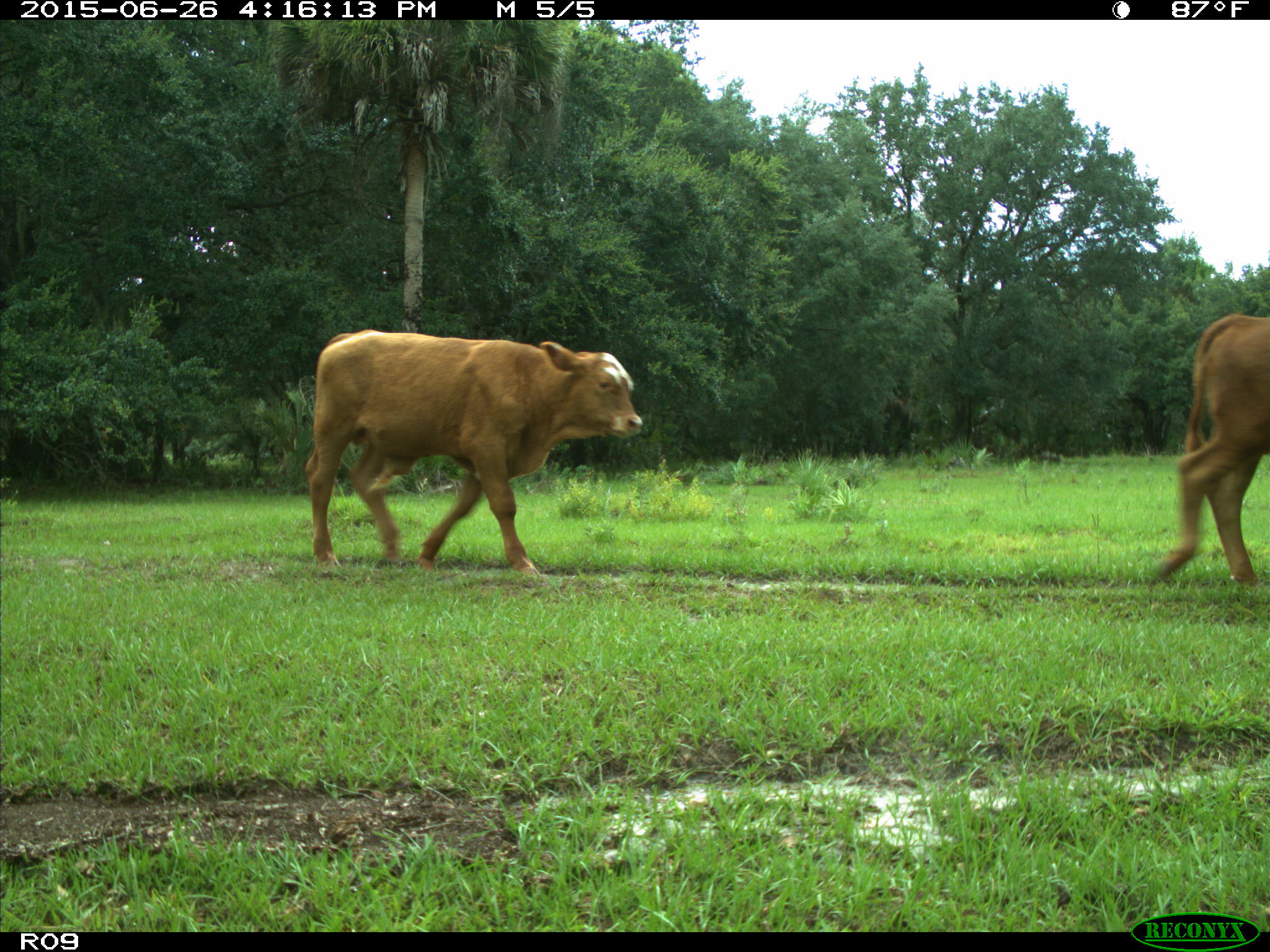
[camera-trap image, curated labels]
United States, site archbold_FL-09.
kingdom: Animalia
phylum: Chordata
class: Mammalia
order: Artiodactyla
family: Bovidae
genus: Bos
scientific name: Bos taurus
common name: domestic cow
Bos taurus (domestic cow).